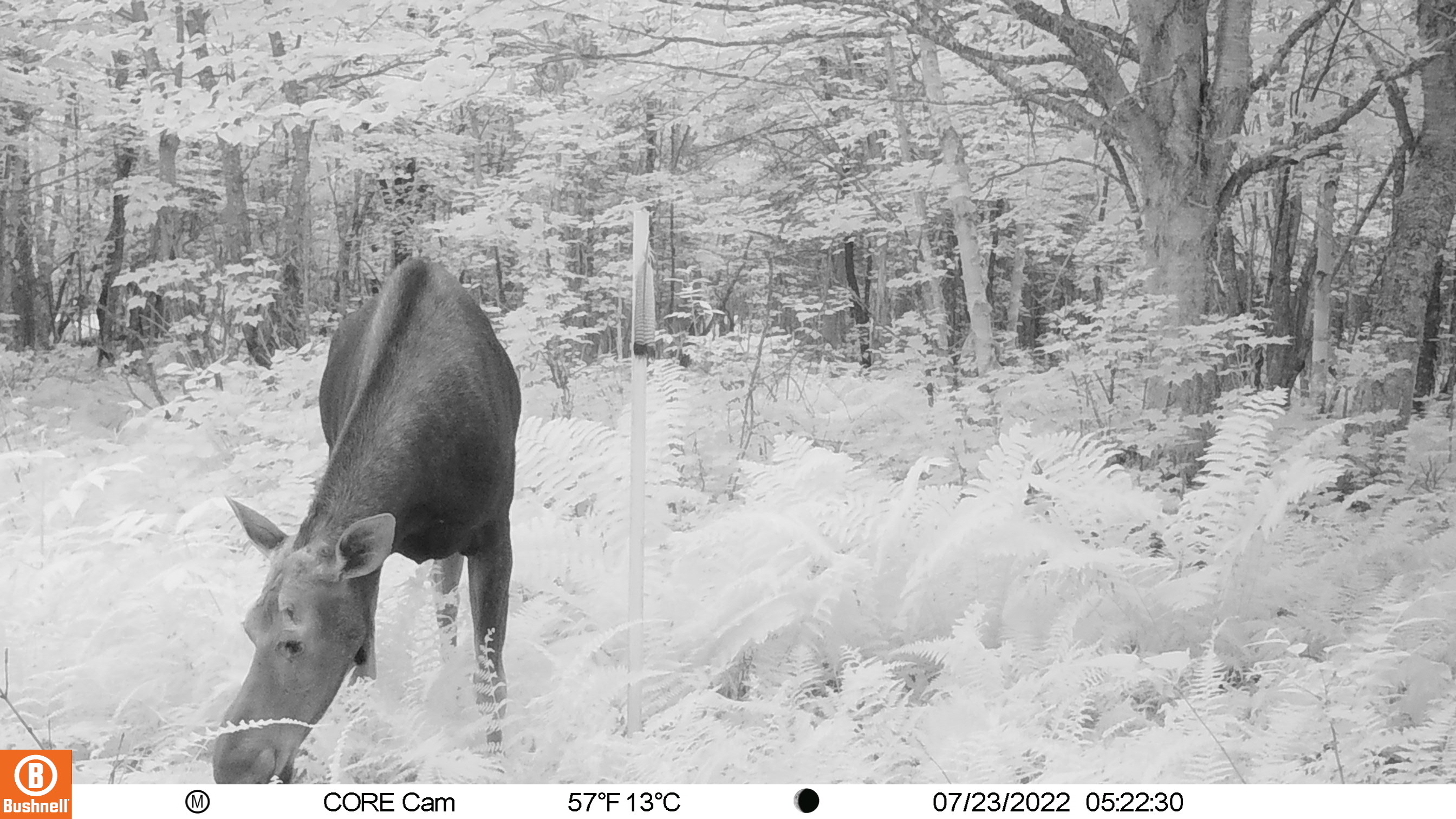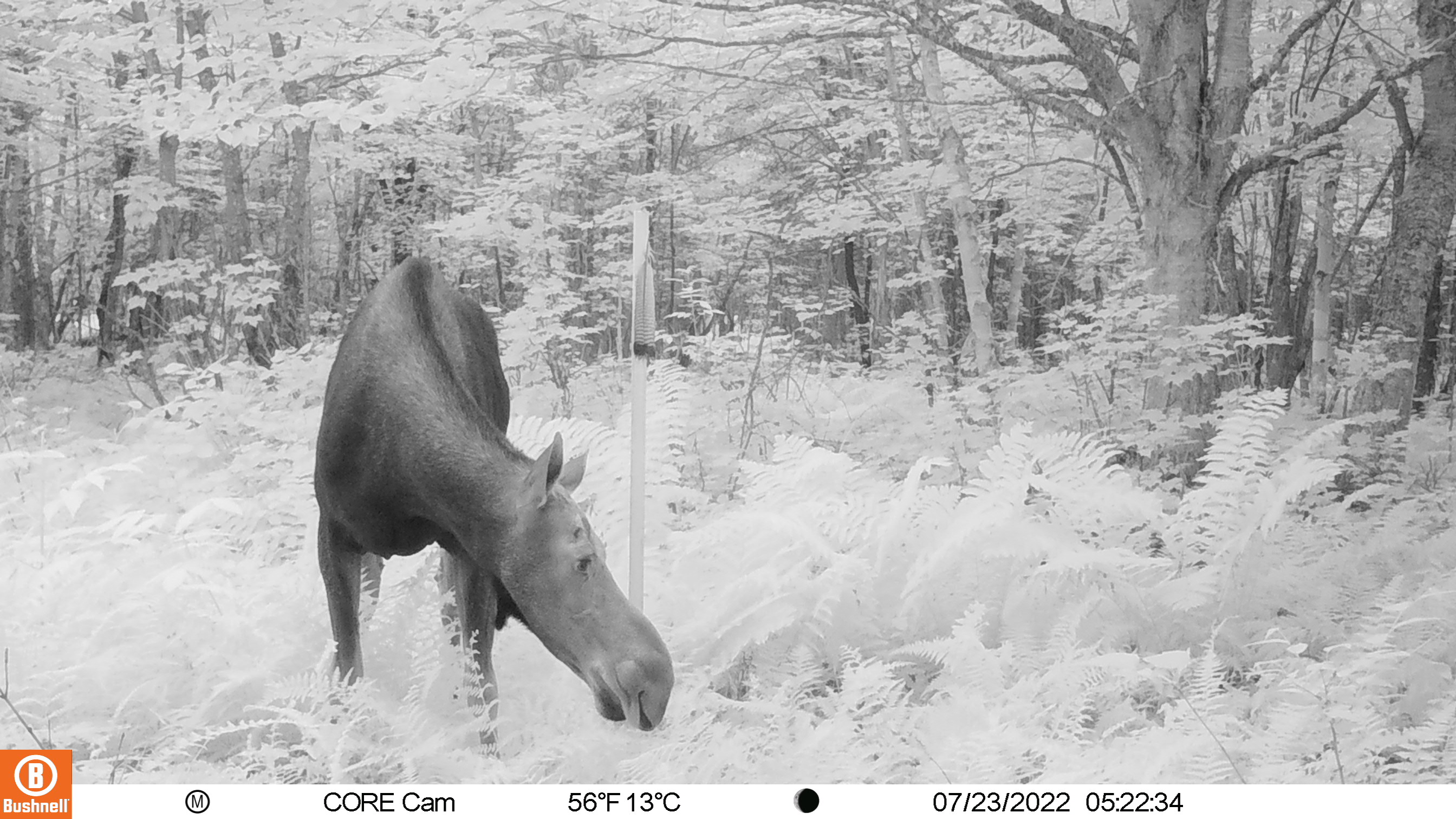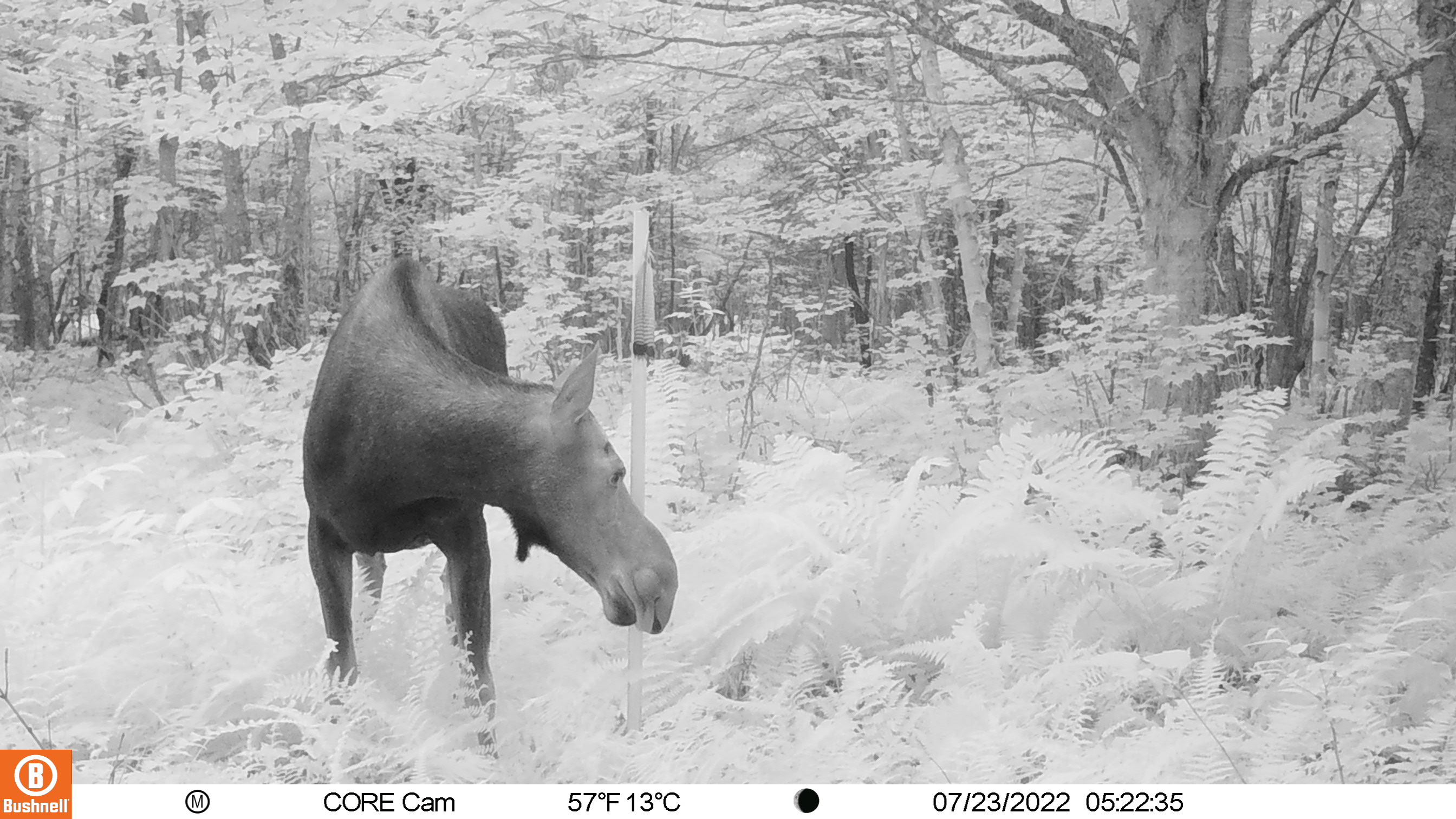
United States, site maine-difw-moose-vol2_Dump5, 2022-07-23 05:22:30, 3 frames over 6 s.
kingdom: Animalia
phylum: Chordata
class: Mammalia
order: Artiodactyla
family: Cervidae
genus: Alces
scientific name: Alces alces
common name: moose